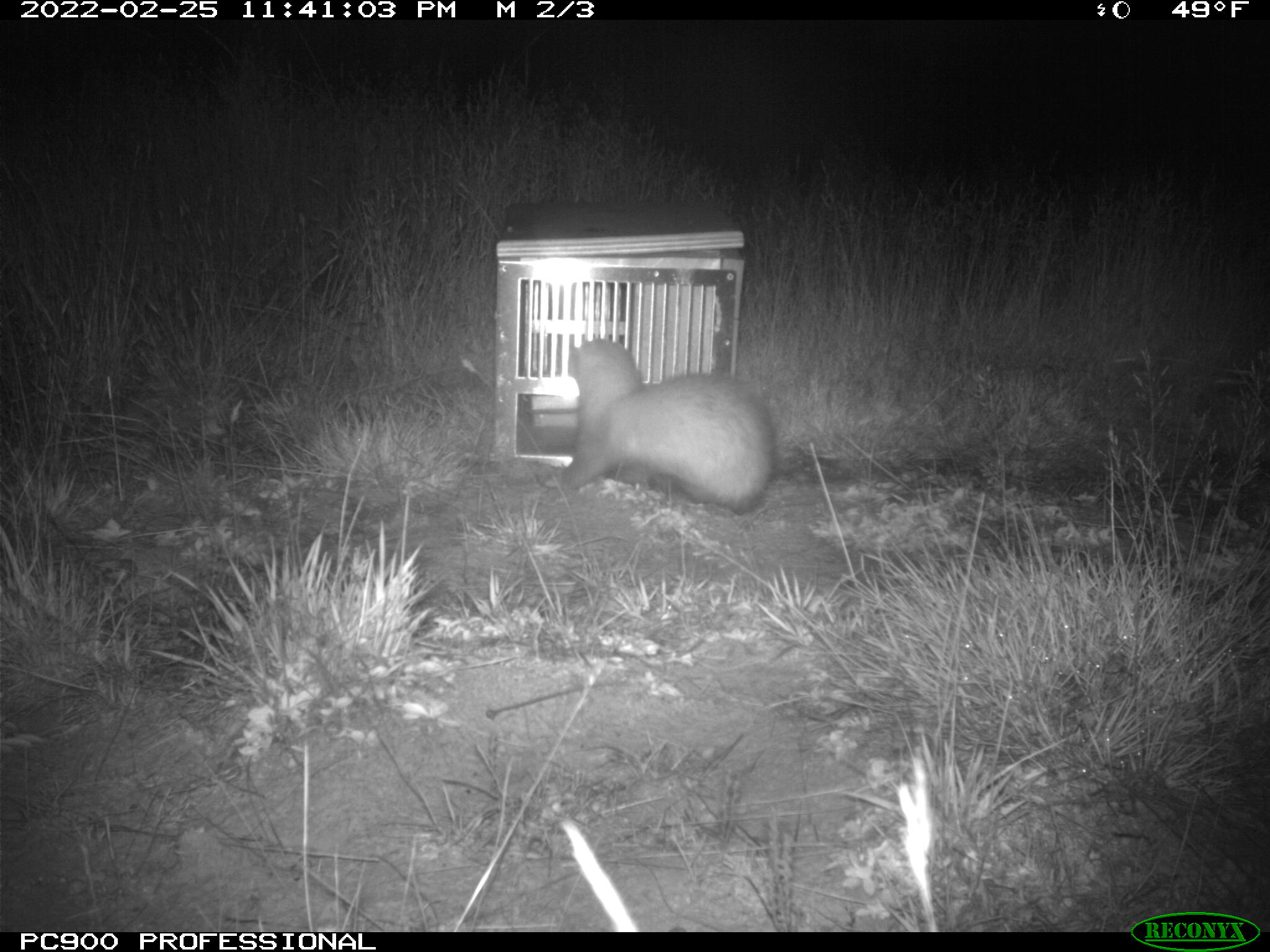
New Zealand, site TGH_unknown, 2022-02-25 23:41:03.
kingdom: Animalia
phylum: Chordata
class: Mammalia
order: Carnivora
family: Mustelidae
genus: Mustela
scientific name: Mustela furo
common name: ferret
Ferret (Mustela furo).